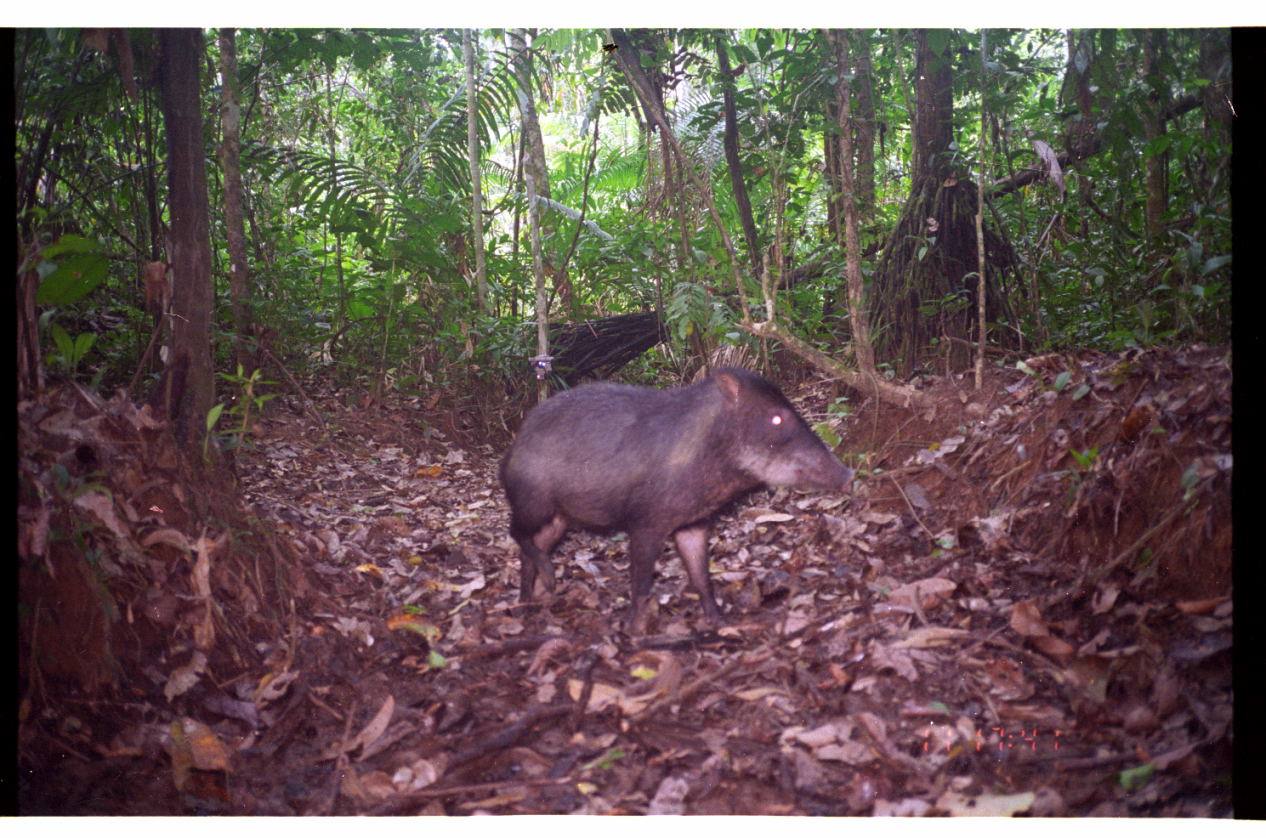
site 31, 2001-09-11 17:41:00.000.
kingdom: Animalia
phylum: Chordata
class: Mammalia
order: Artiodactyla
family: Tayassuidae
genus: Tayassu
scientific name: Tayassu pecari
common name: white-lipped peccary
Tayassu pecari (white-lipped peccary).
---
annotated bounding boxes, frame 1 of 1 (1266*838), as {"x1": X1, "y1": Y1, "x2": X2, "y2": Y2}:
tayassu pecari: {"x1": 492, "y1": 357, "x2": 857, "y2": 648}